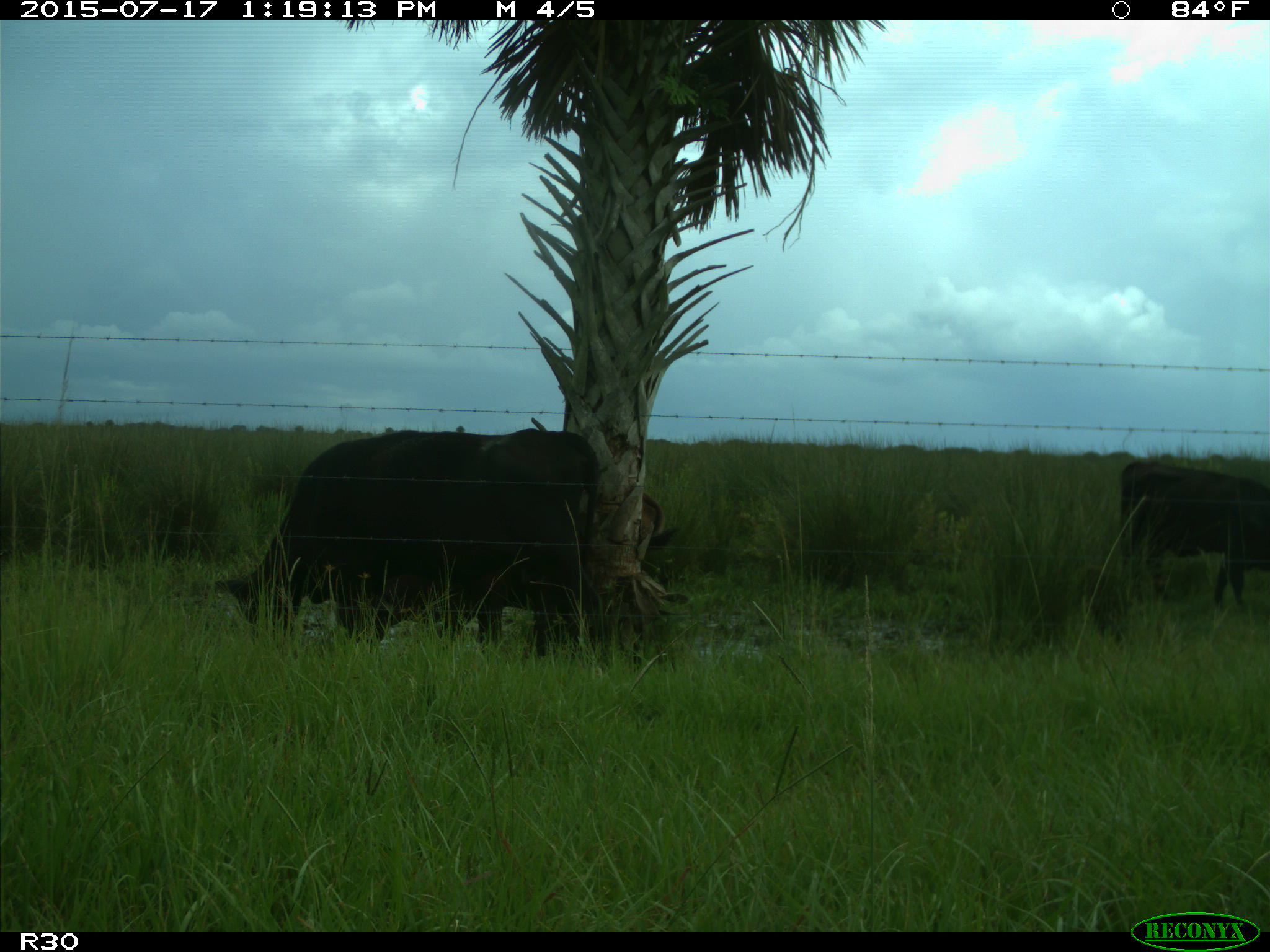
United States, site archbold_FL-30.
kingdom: Animalia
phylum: Chordata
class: Mammalia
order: Artiodactyla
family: Bovidae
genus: Bos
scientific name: Bos taurus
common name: domestic cow